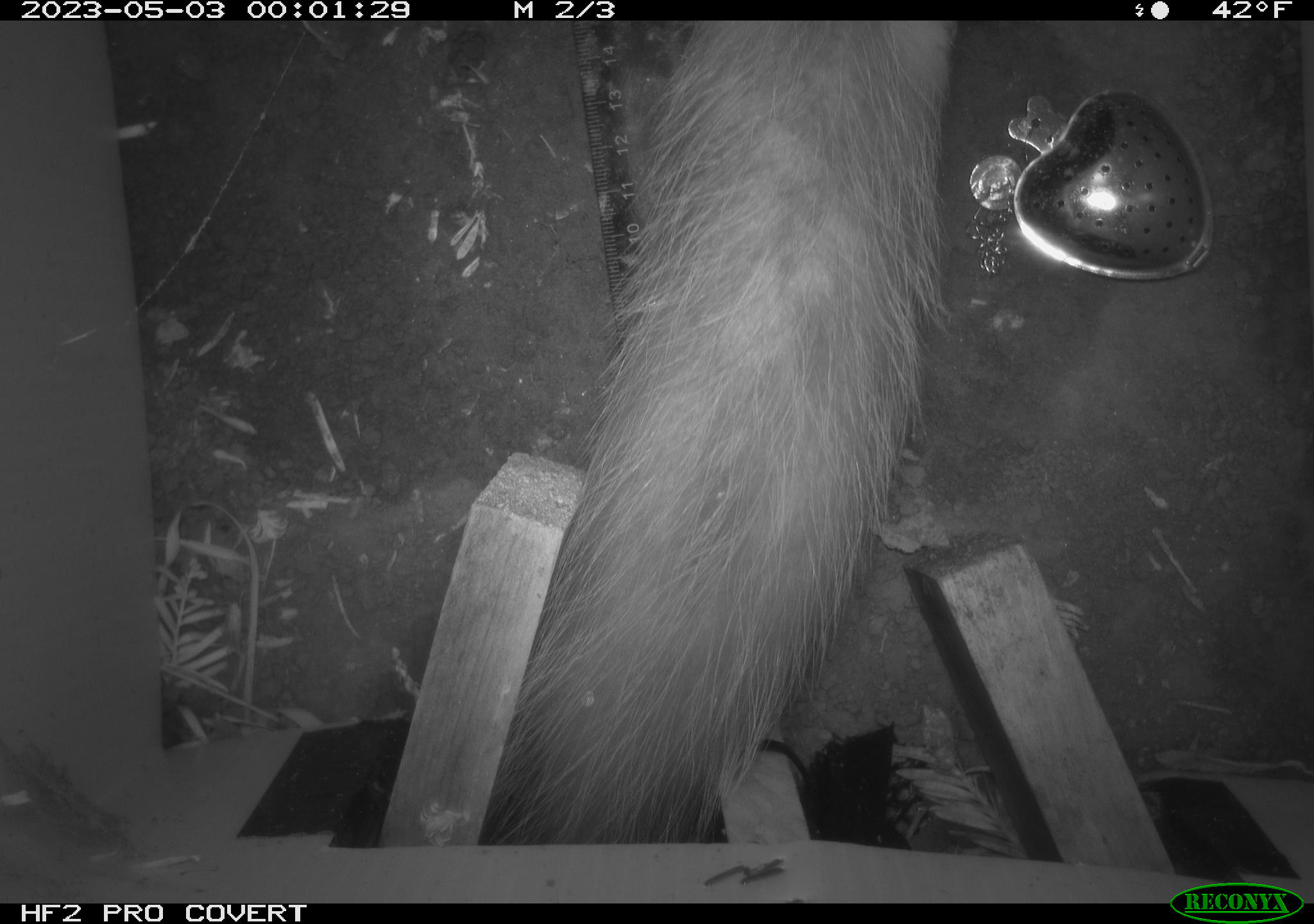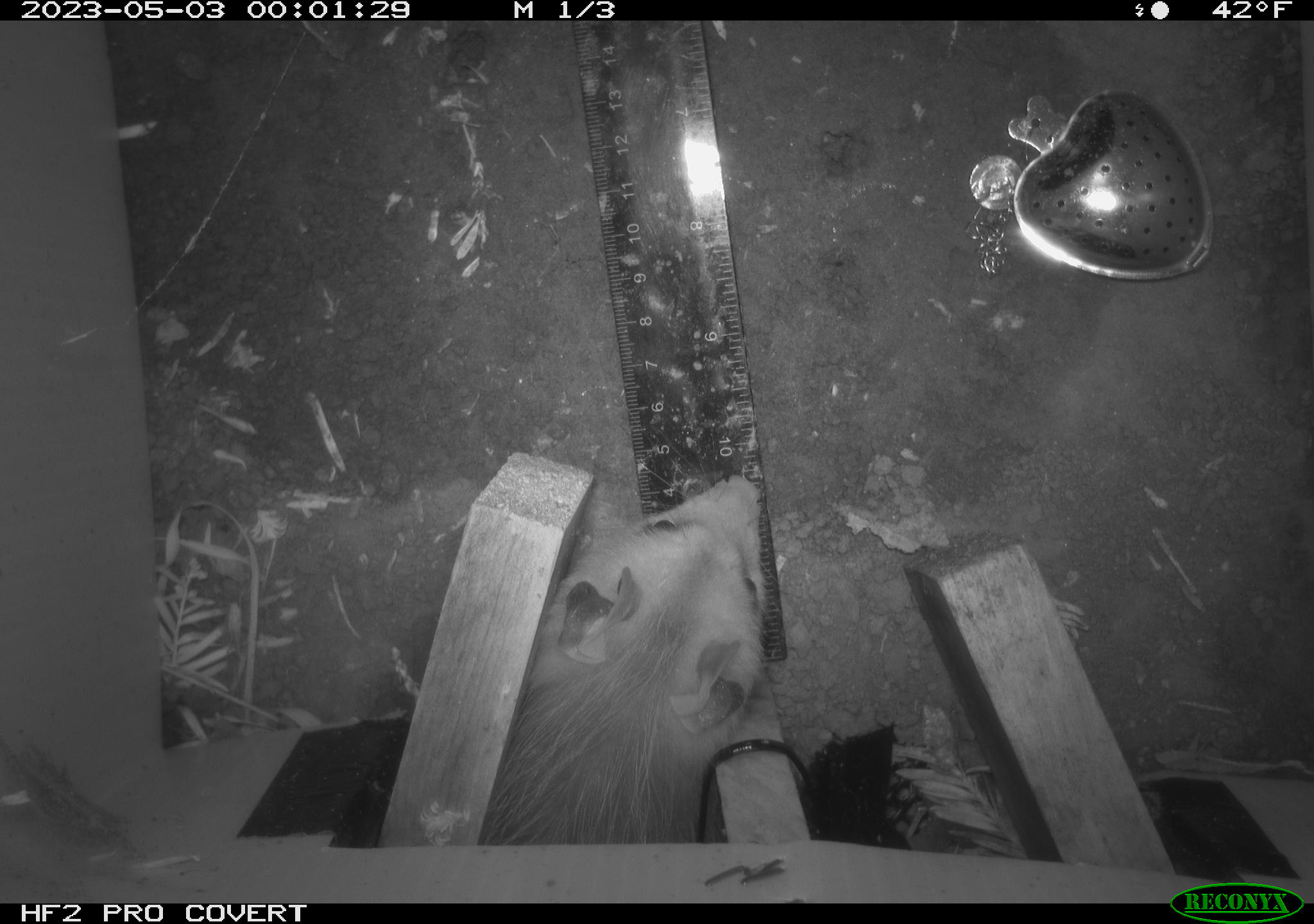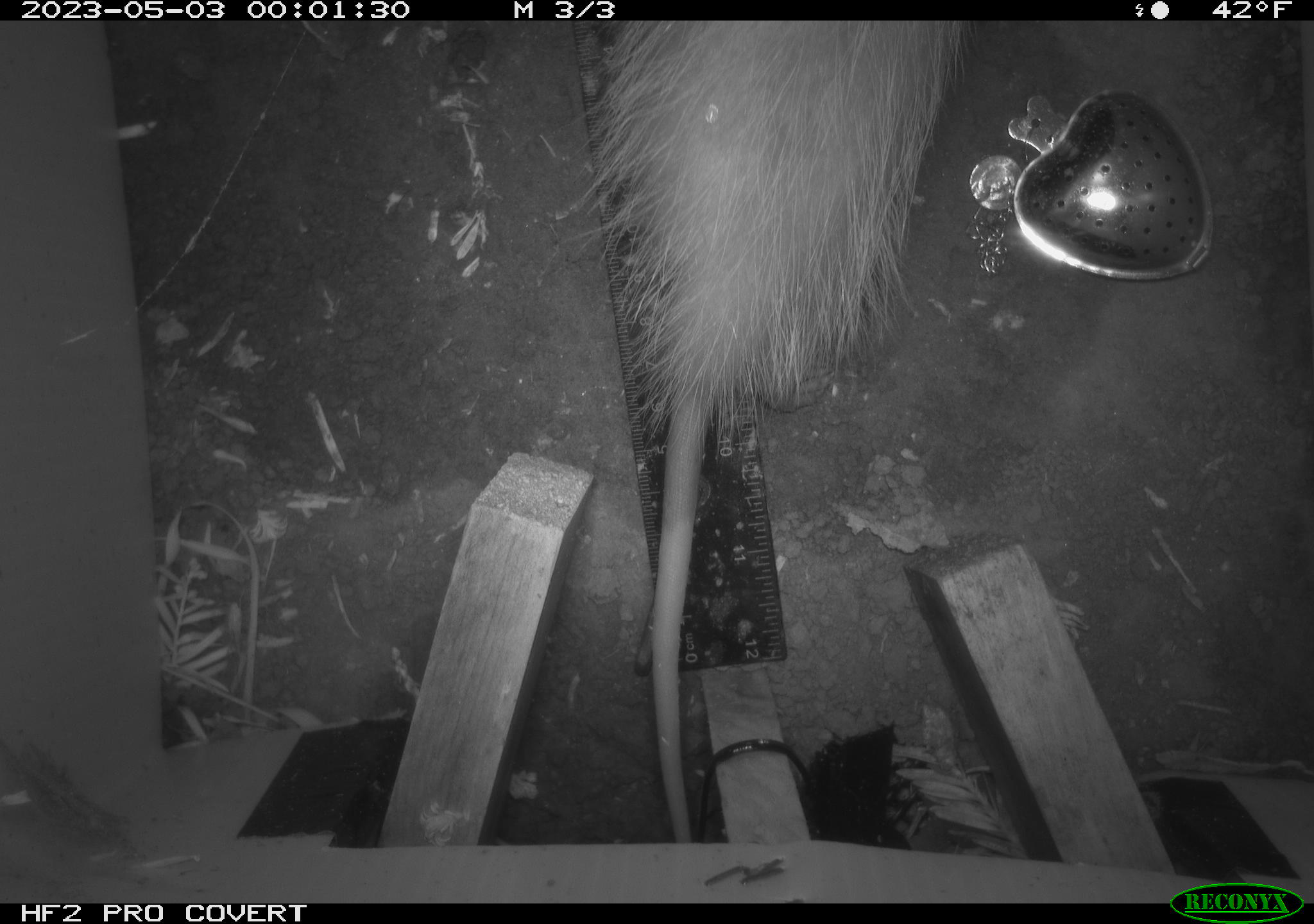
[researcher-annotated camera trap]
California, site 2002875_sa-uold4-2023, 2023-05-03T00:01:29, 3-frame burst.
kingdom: Animalia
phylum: Chordata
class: Mammalia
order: Didelphimorphia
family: Didelphidae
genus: Didelphis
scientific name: Didelphis virginiana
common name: virginia opossum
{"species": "virginia opossum (Didelphis virginiana)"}